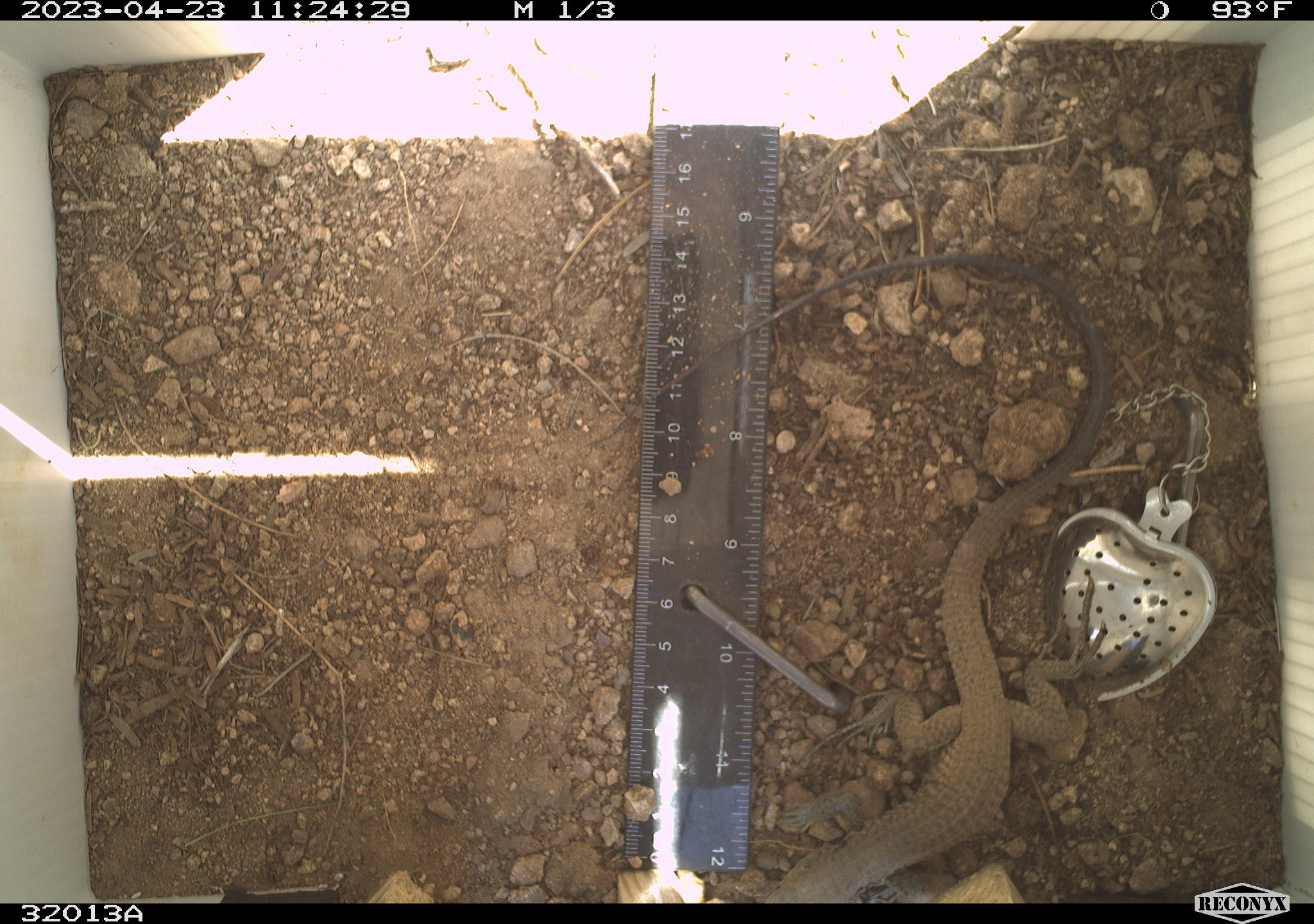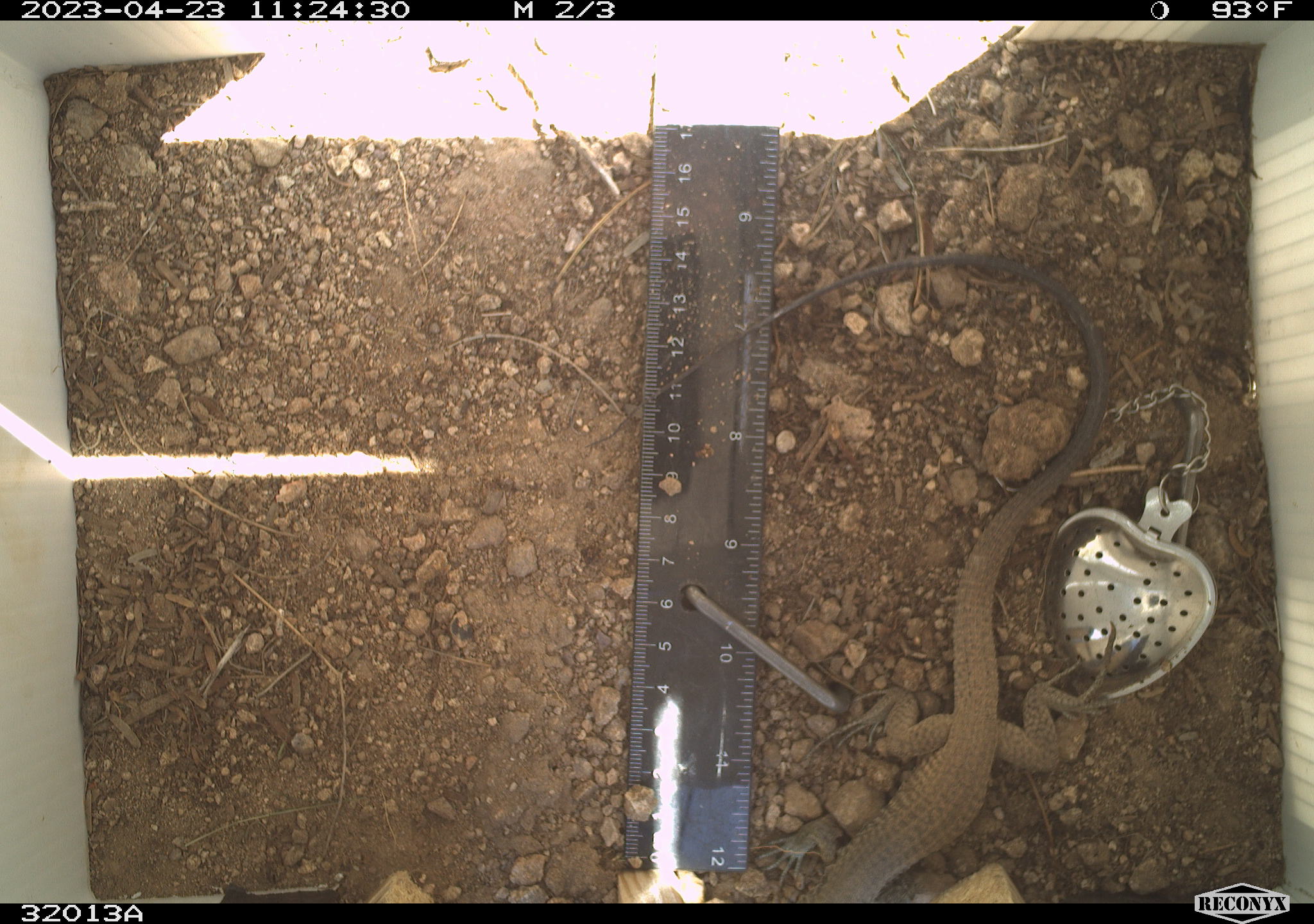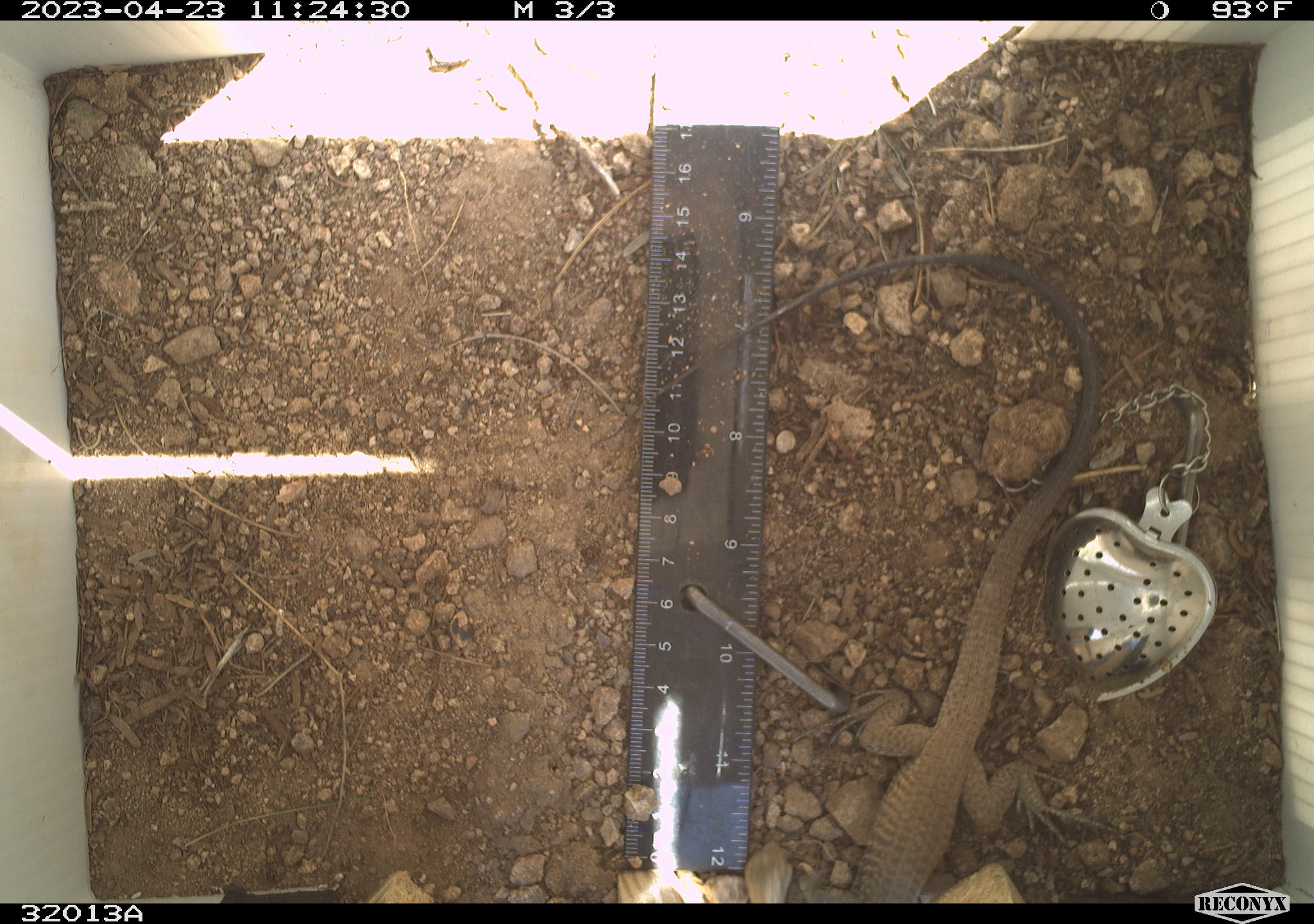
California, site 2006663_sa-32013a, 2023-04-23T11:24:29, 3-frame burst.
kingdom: Animalia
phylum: Chordata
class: Reptilia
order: Squamata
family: Teiidae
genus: Aspidoscelis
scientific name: Aspidoscelis tigris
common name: western whiptail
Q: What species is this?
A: Western whiptail (Aspidoscelis tigris).